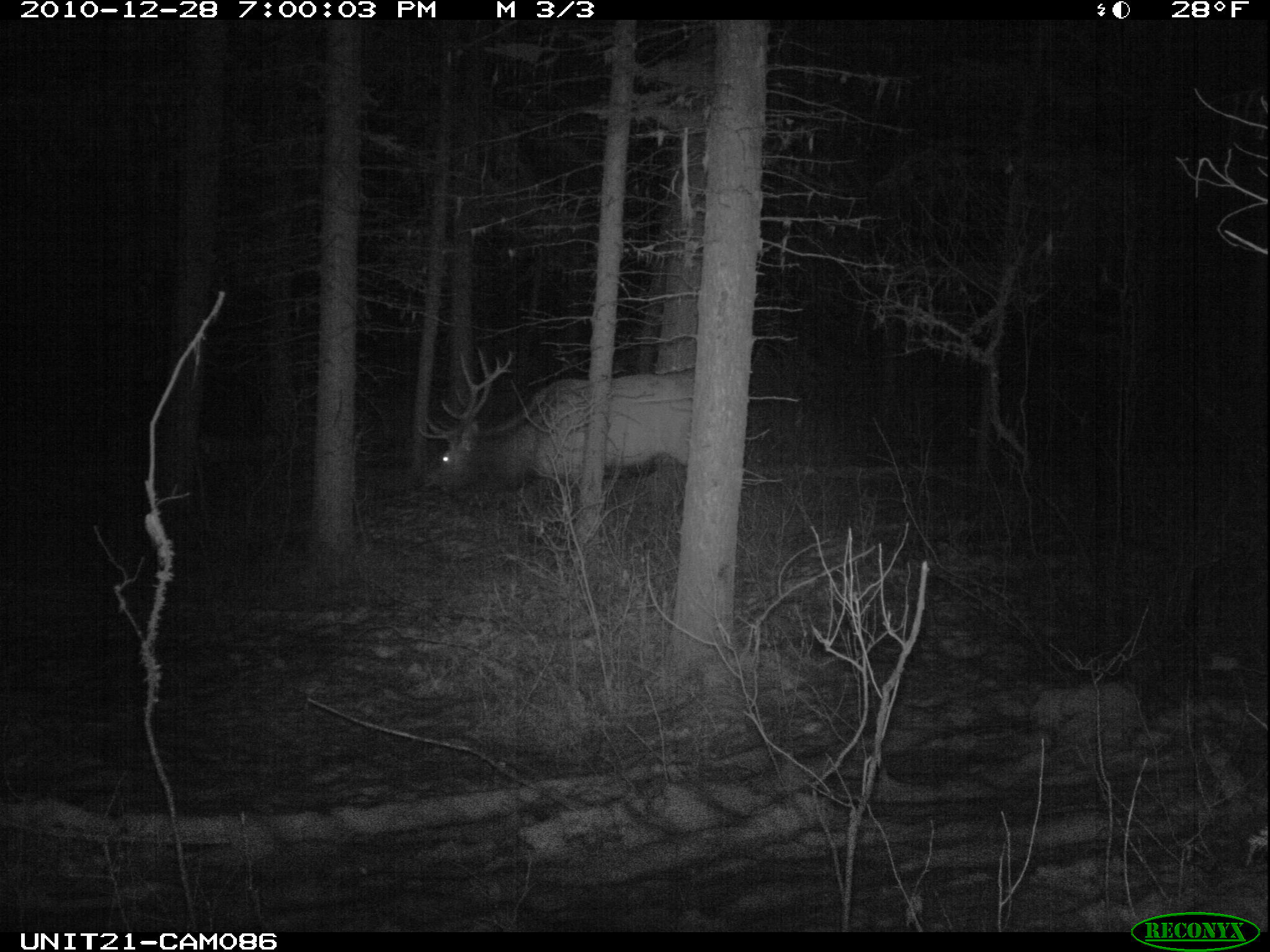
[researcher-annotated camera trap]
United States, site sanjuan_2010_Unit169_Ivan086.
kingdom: Animalia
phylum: Chordata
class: Mammalia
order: Artiodactyla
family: Cervidae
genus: Cervus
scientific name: Cervus elaphus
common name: red deer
Cervus elaphus (red deer).